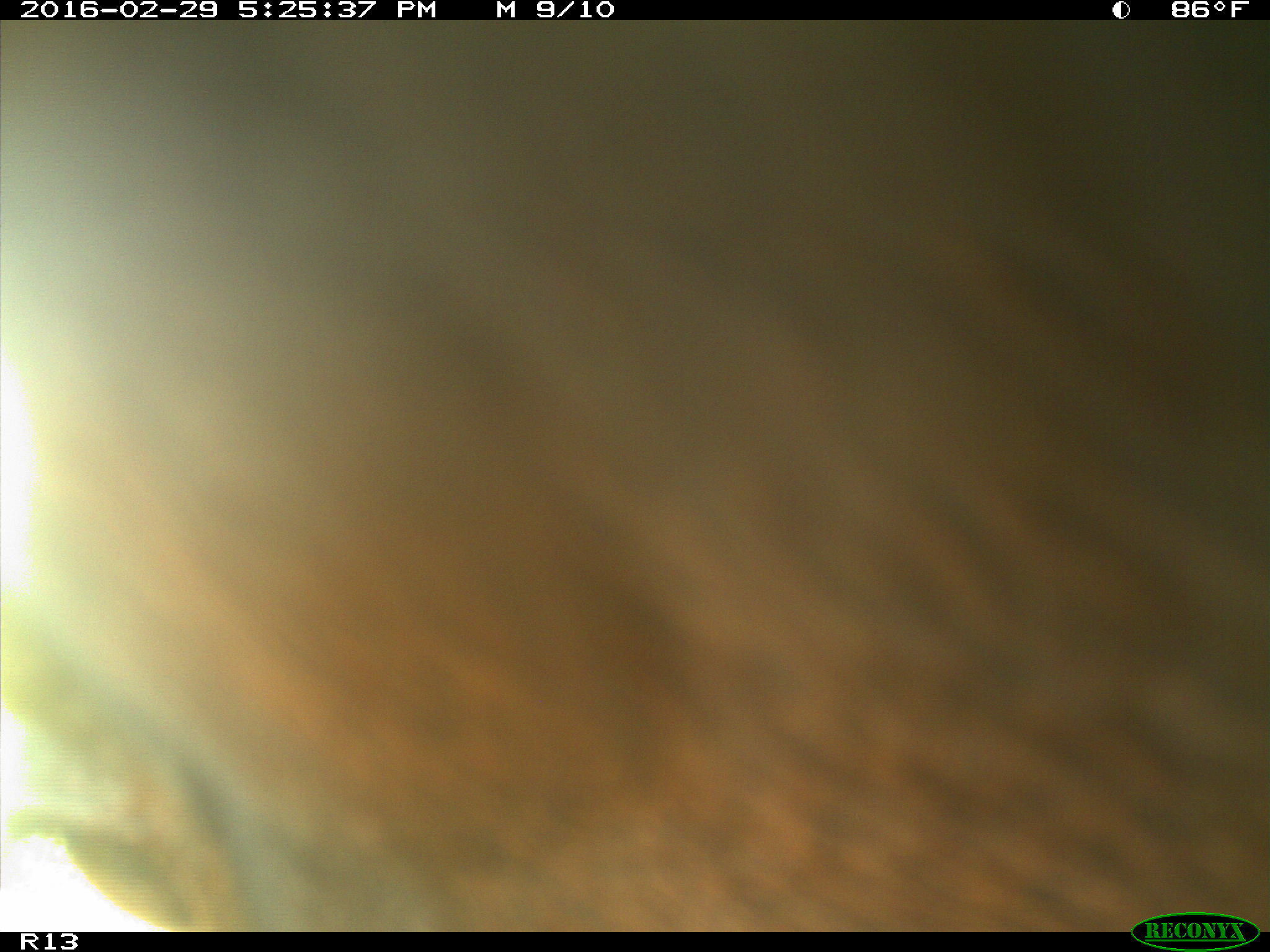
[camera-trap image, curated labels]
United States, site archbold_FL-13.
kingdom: Animalia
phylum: Chordata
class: Mammalia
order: Artiodactyla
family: Bovidae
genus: Bos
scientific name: Bos taurus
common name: domestic cow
Bos taurus (domestic cow).